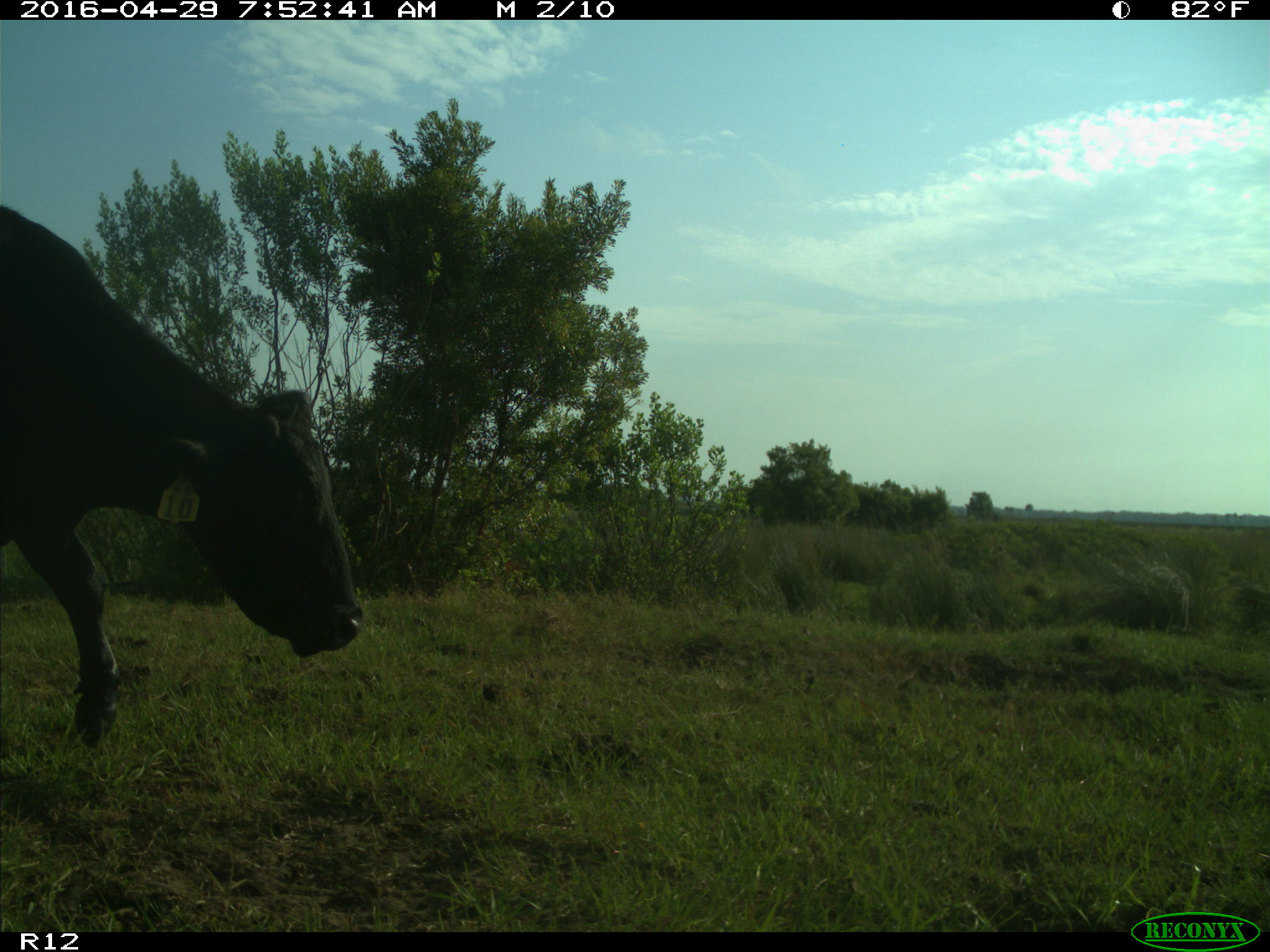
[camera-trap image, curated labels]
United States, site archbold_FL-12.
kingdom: Animalia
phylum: Chordata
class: Mammalia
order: Artiodactyla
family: Bovidae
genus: Bos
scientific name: Bos taurus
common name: domestic cow